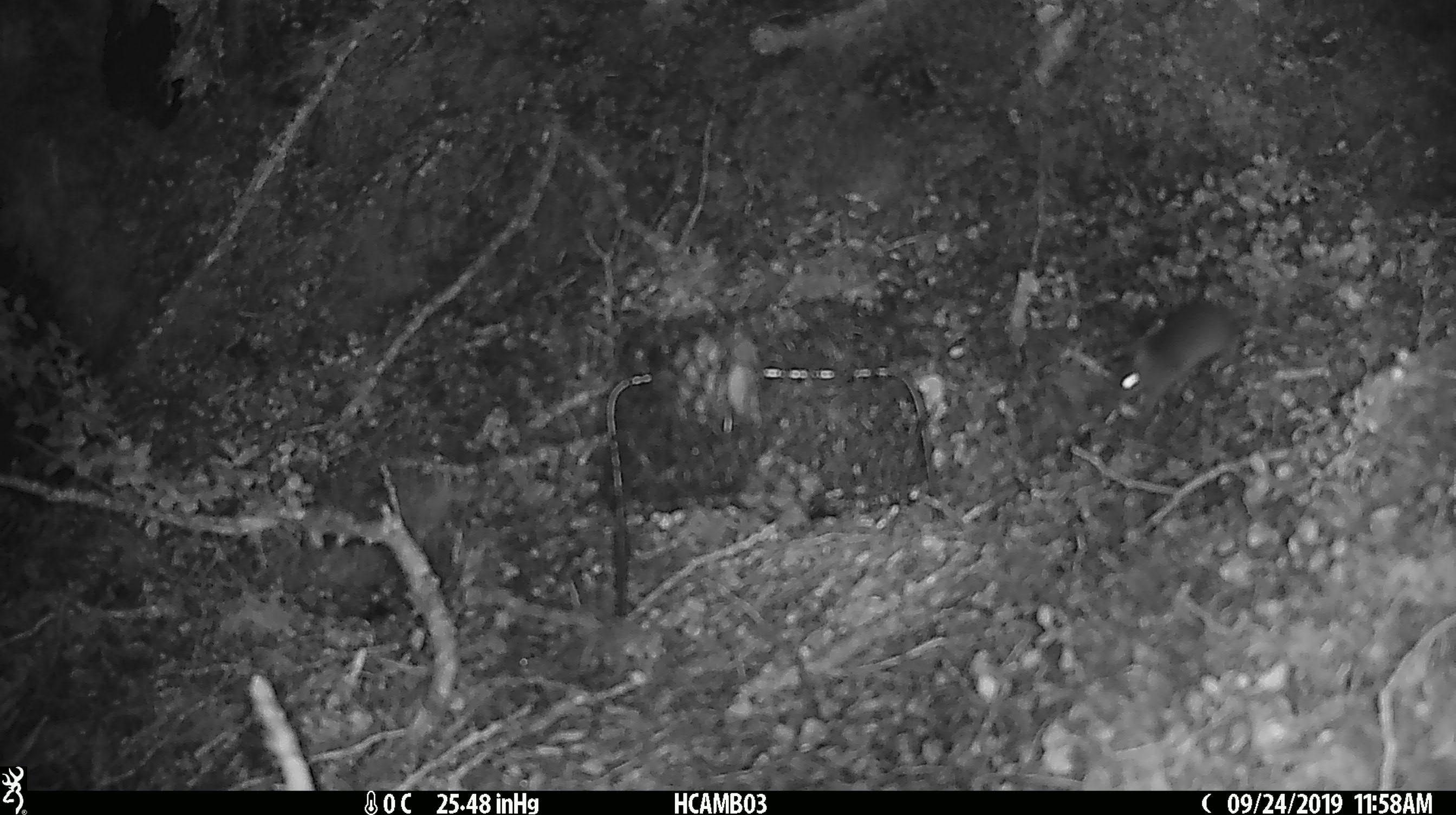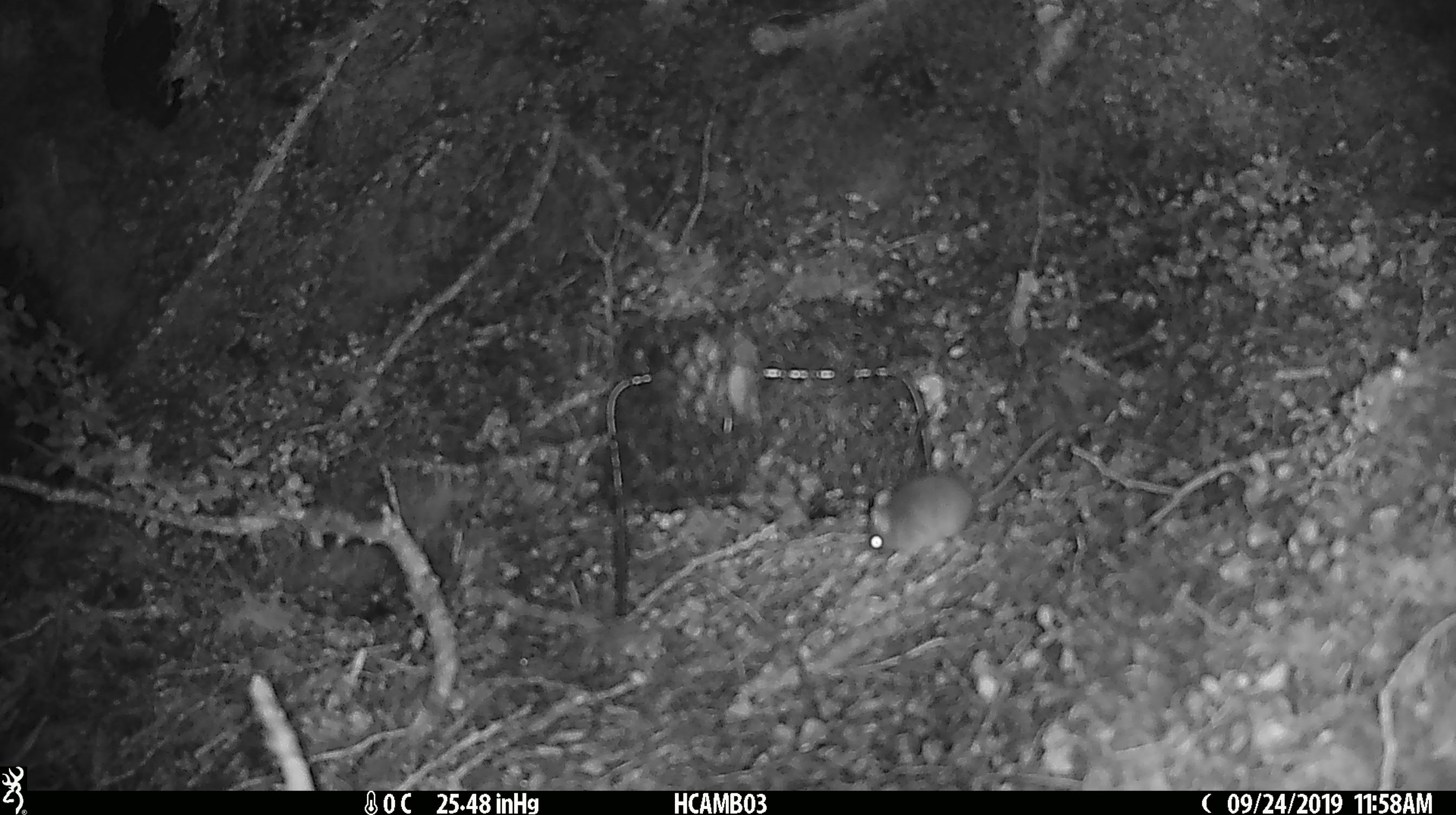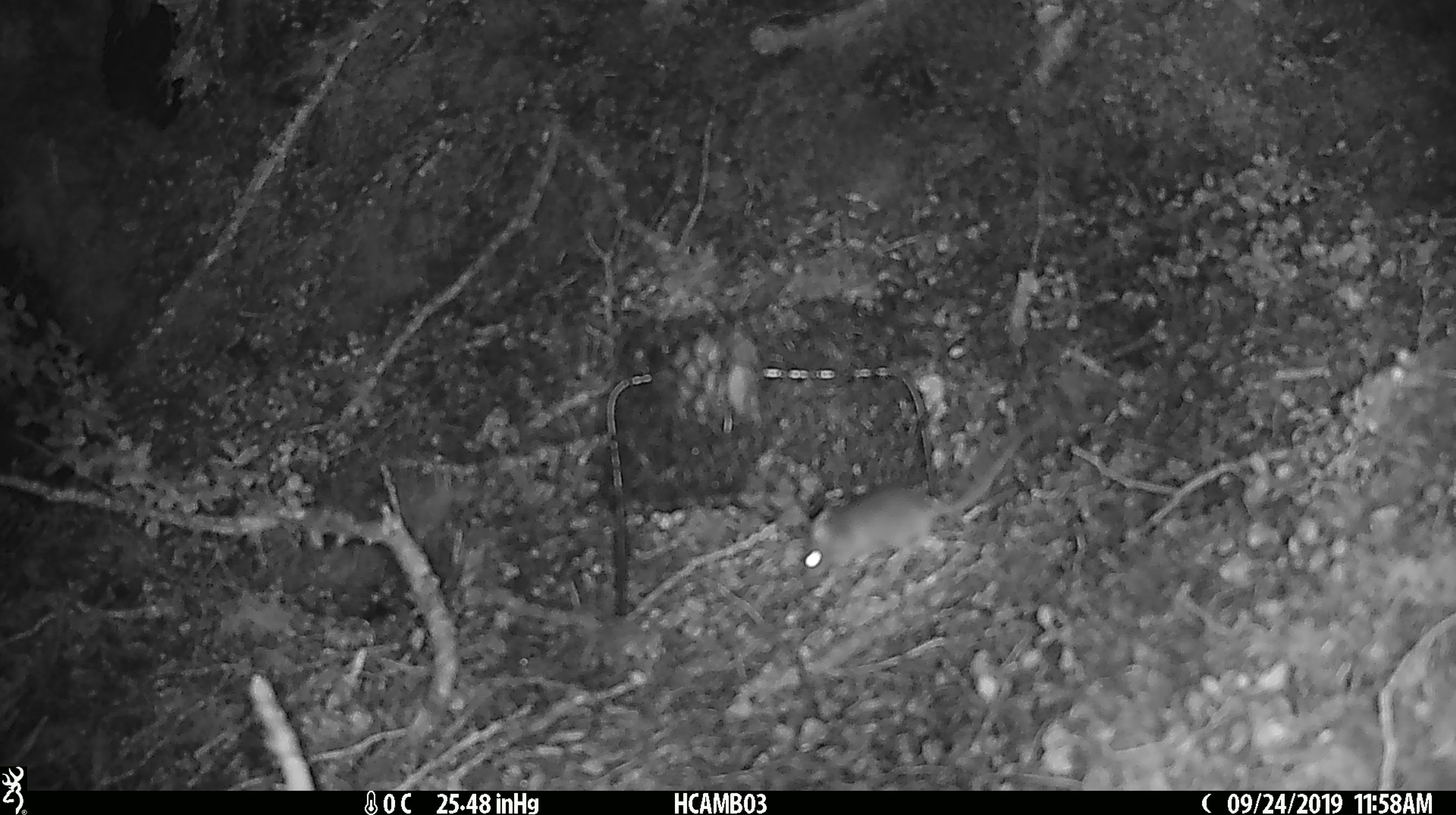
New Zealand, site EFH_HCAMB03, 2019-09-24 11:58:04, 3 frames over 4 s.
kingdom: Animalia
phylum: Chordata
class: Mammalia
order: Rodentia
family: Muridae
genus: Mus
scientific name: Mus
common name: mouse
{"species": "mouse (Mus)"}